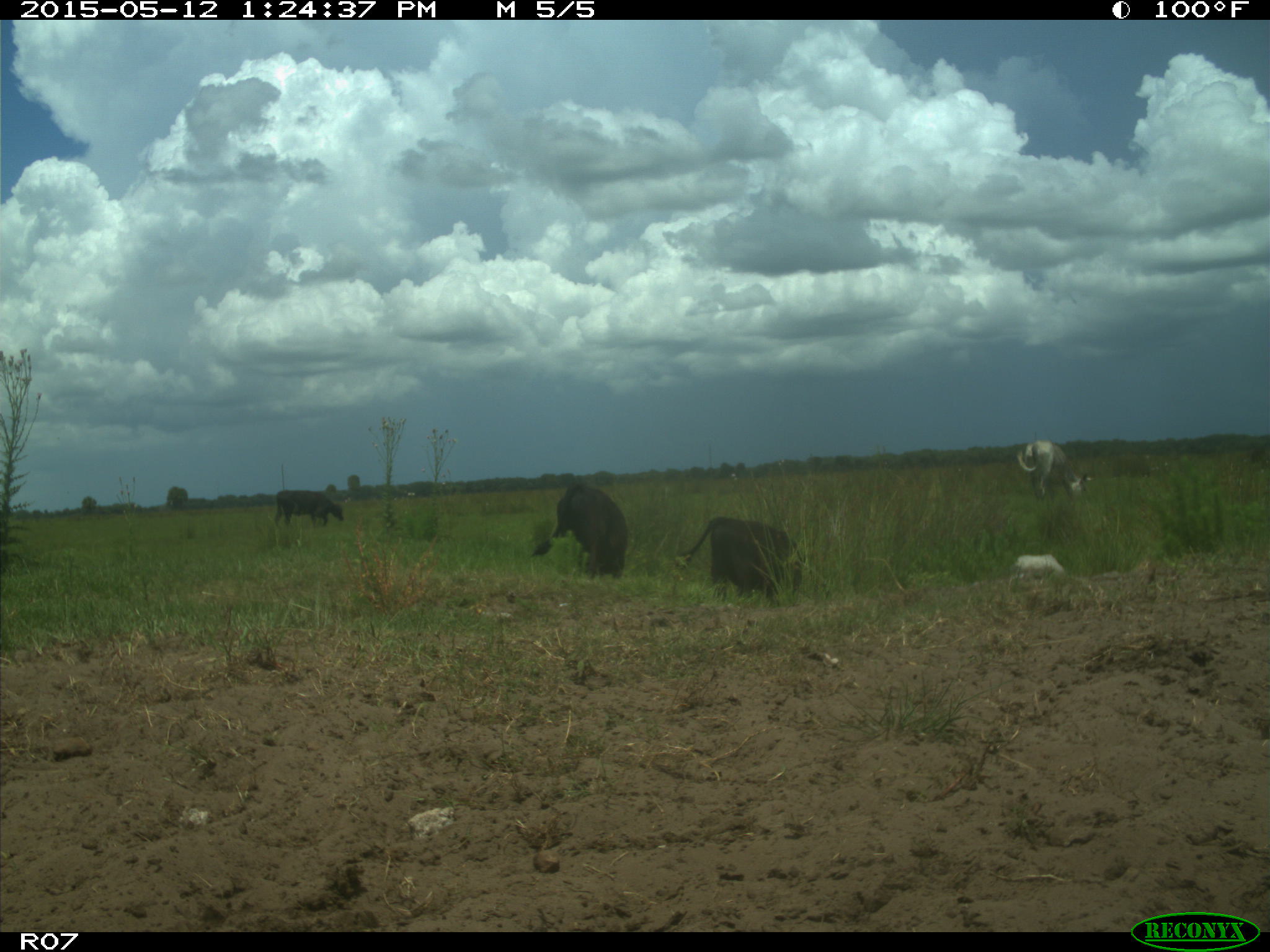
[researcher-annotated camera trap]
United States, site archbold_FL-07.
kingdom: Animalia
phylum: Chordata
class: Mammalia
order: Artiodactyla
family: Bovidae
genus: Bos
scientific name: Bos taurus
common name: domestic cow